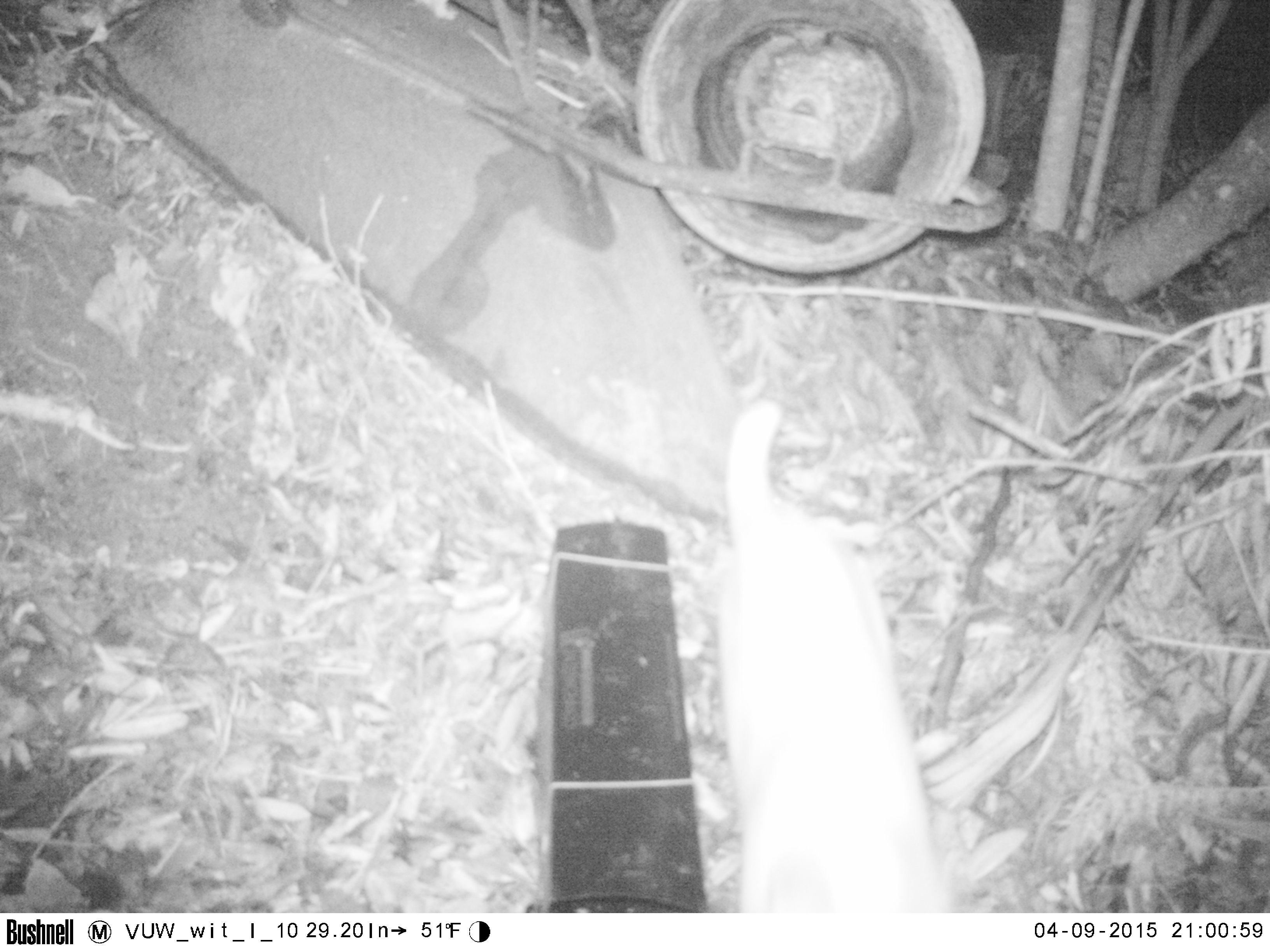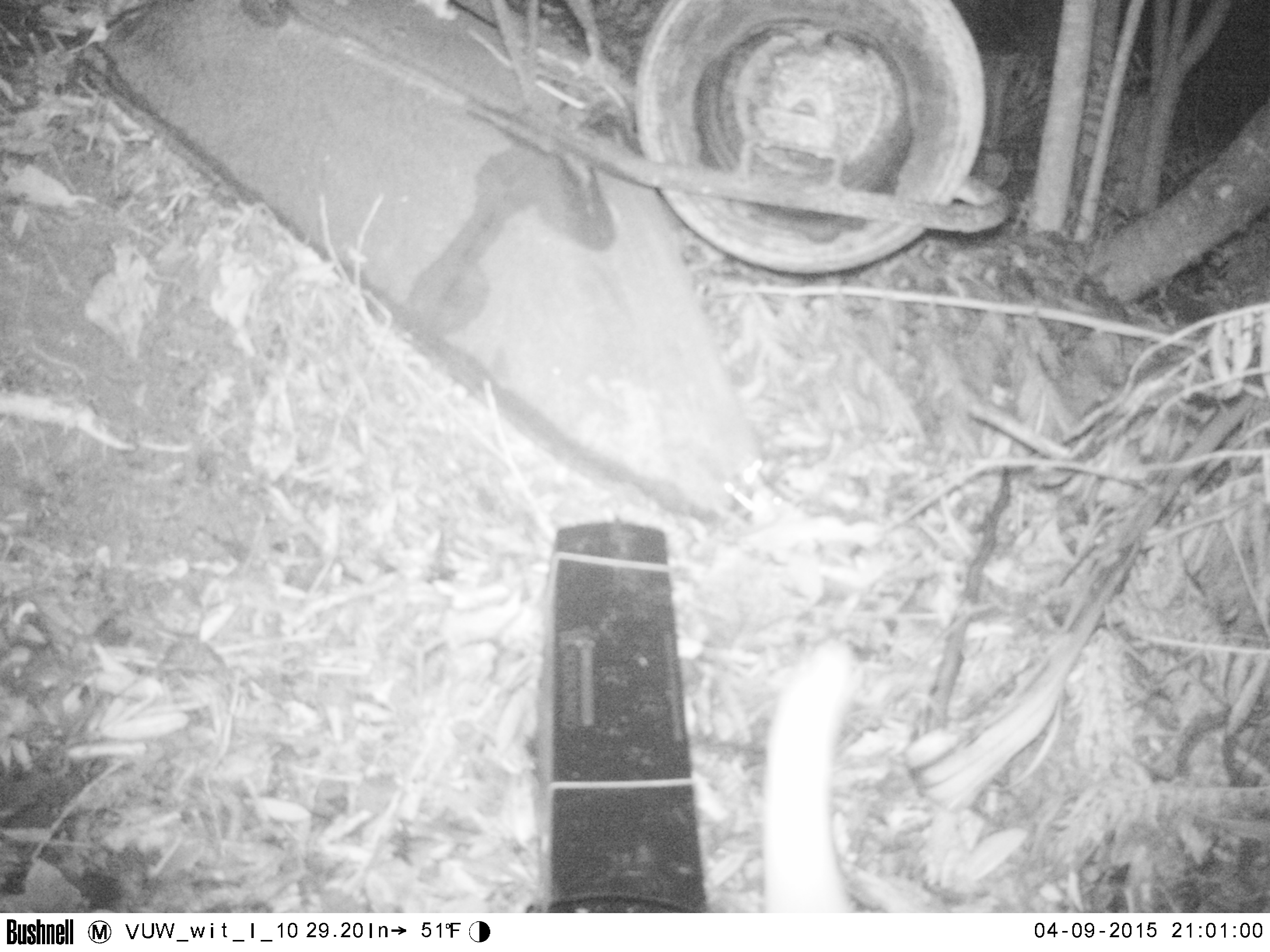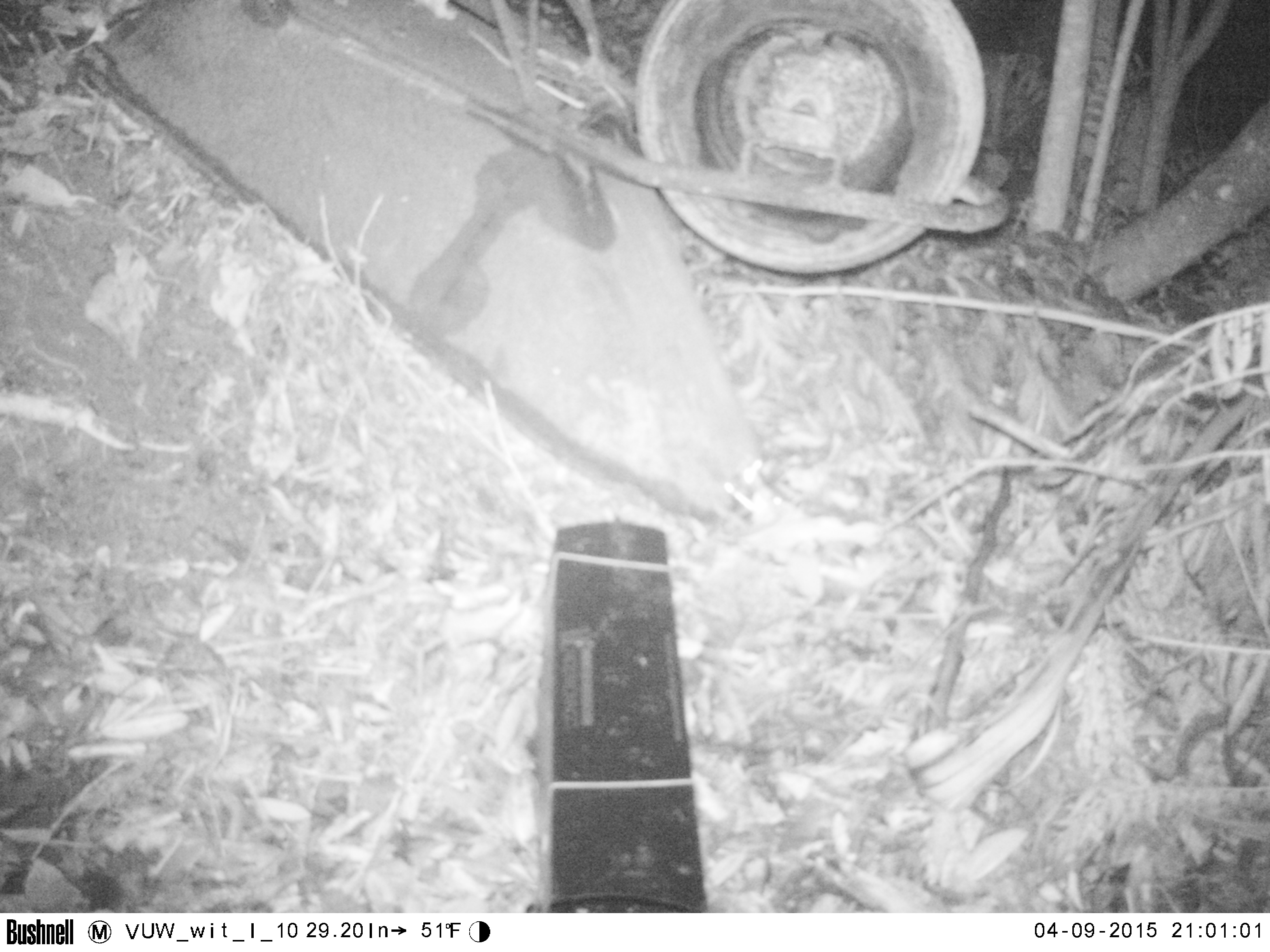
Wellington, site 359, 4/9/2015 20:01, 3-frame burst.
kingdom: Animalia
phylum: Chordata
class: Mammalia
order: Carnivora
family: Felidae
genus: Felis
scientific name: Felis catus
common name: cat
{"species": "cat (Felis catus)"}